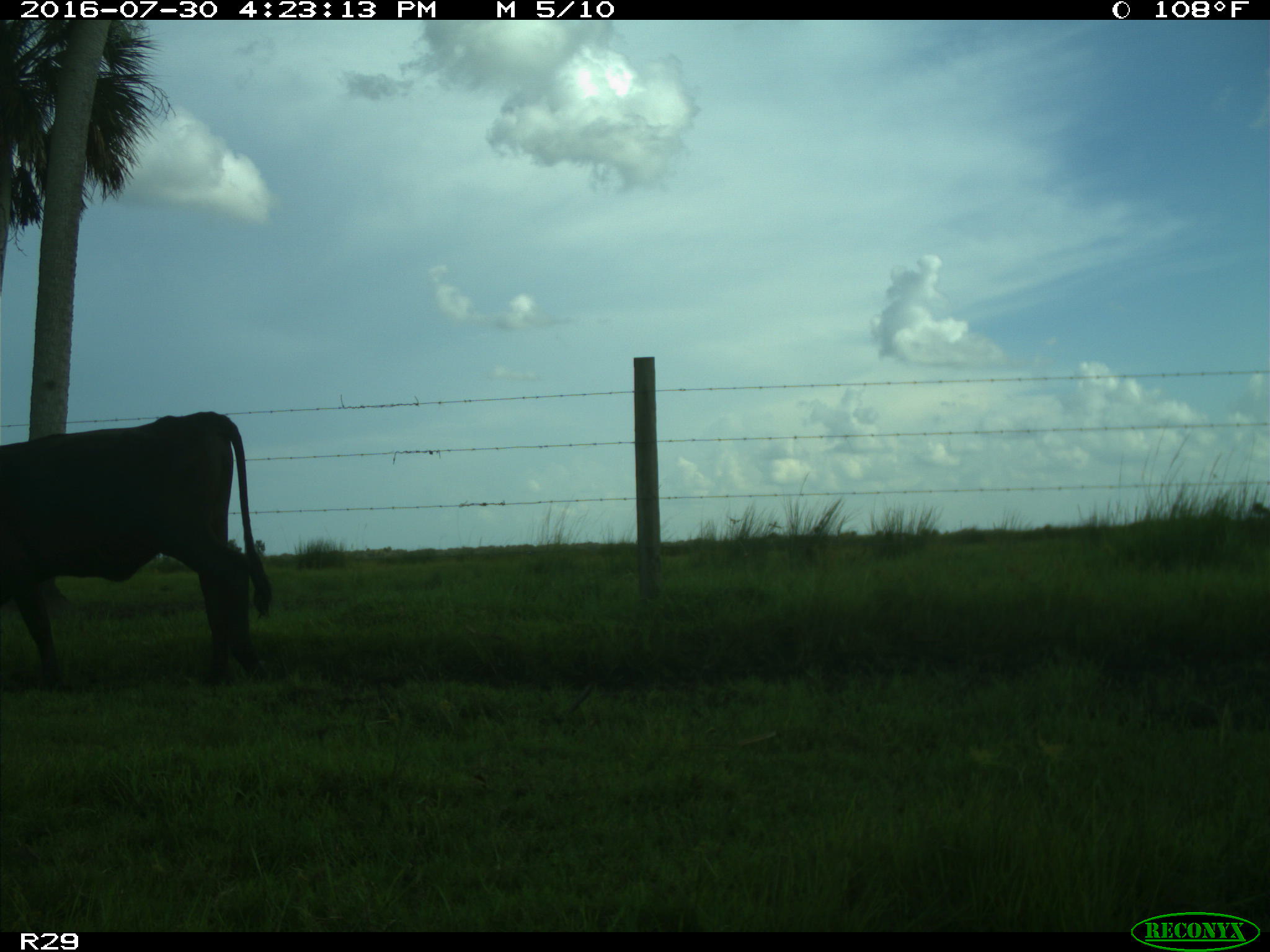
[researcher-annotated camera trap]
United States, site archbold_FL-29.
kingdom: Animalia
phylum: Chordata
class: Mammalia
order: Artiodactyla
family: Bovidae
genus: Bos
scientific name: Bos taurus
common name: domestic cow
Bos taurus (domestic cow).